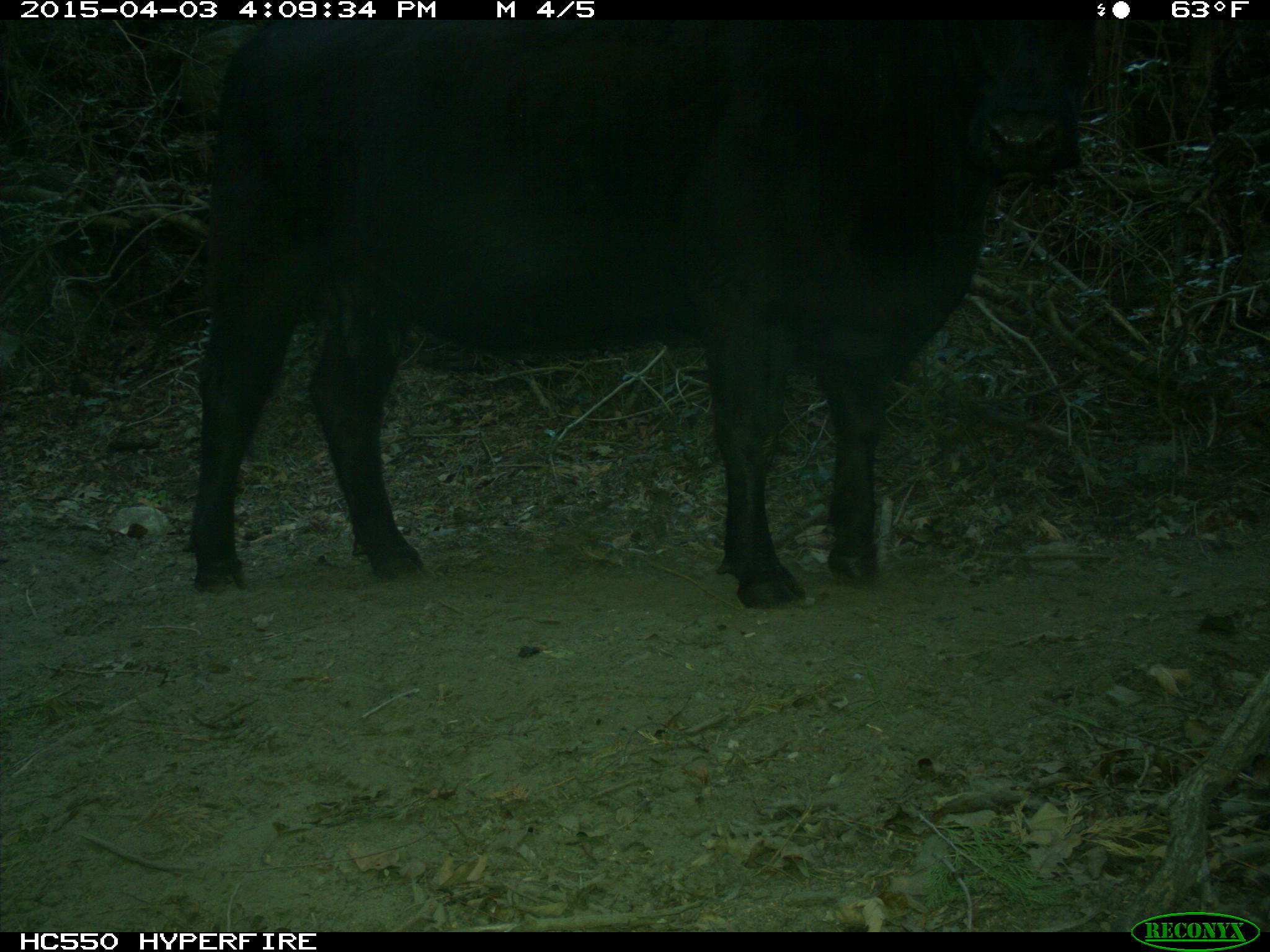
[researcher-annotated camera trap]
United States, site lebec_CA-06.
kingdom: Animalia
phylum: Chordata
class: Mammalia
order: Artiodactyla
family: Bovidae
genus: Bos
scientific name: Bos taurus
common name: domestic cow